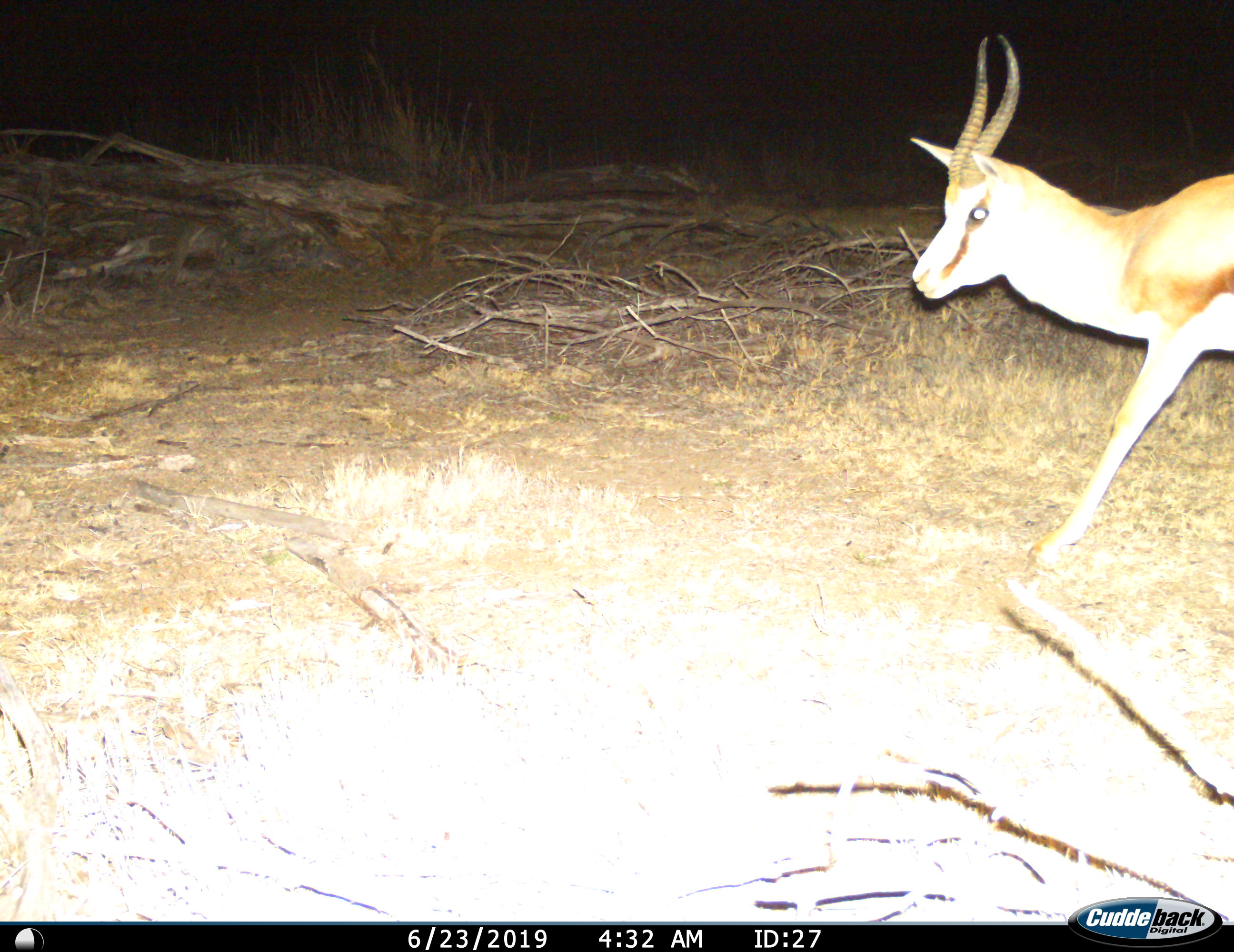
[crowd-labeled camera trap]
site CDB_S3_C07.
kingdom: Animalia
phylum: Chordata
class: Mammalia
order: Artiodactyla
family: Bovidae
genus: Antidorcas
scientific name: Antidorcas marsupialis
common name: springbok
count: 1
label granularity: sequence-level